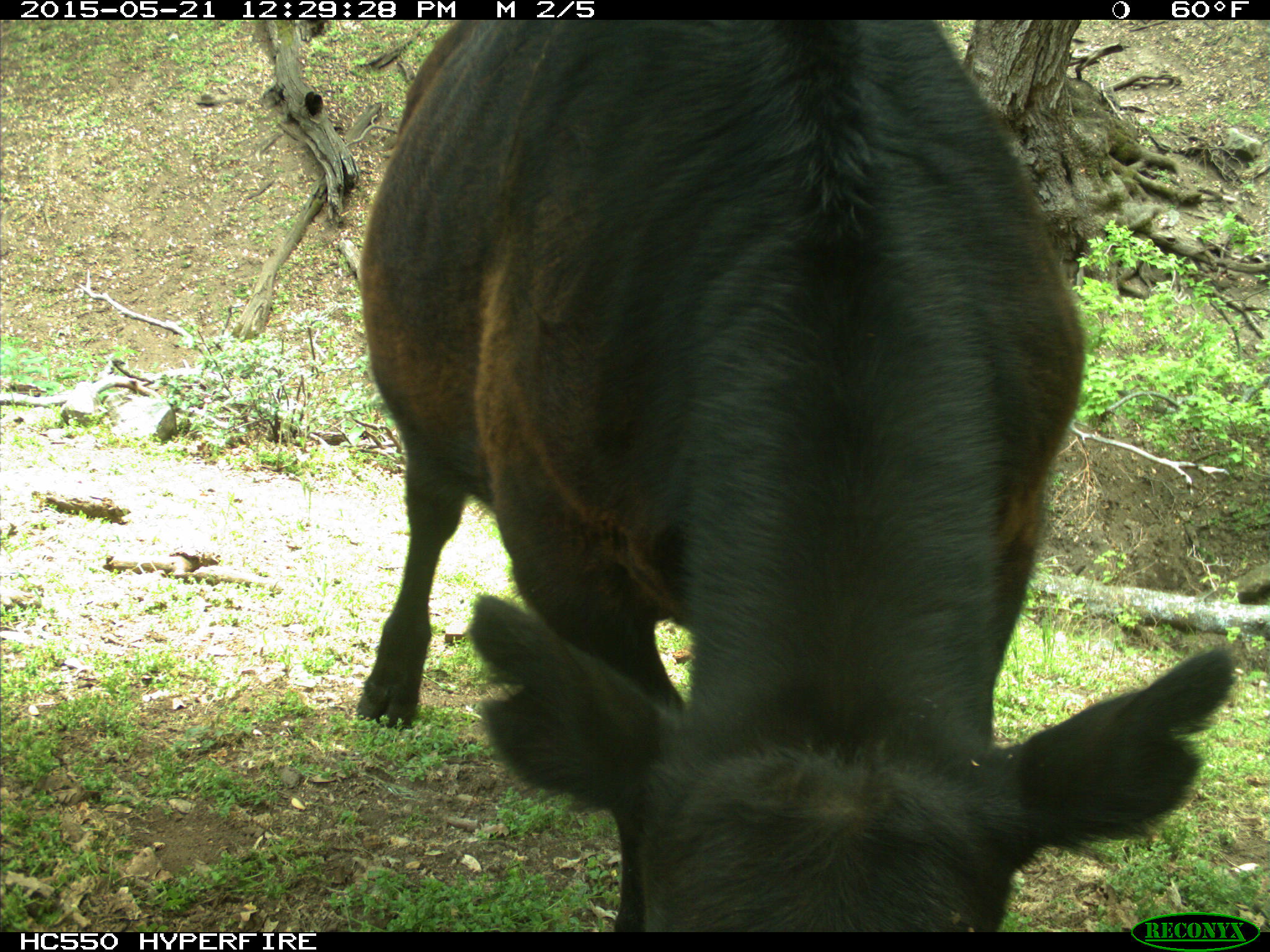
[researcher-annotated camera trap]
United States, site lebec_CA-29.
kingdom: Animalia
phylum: Chordata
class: Mammalia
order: Artiodactyla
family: Bovidae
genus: Bos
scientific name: Bos taurus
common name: domestic cow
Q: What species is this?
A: Bos taurus (domestic cow).